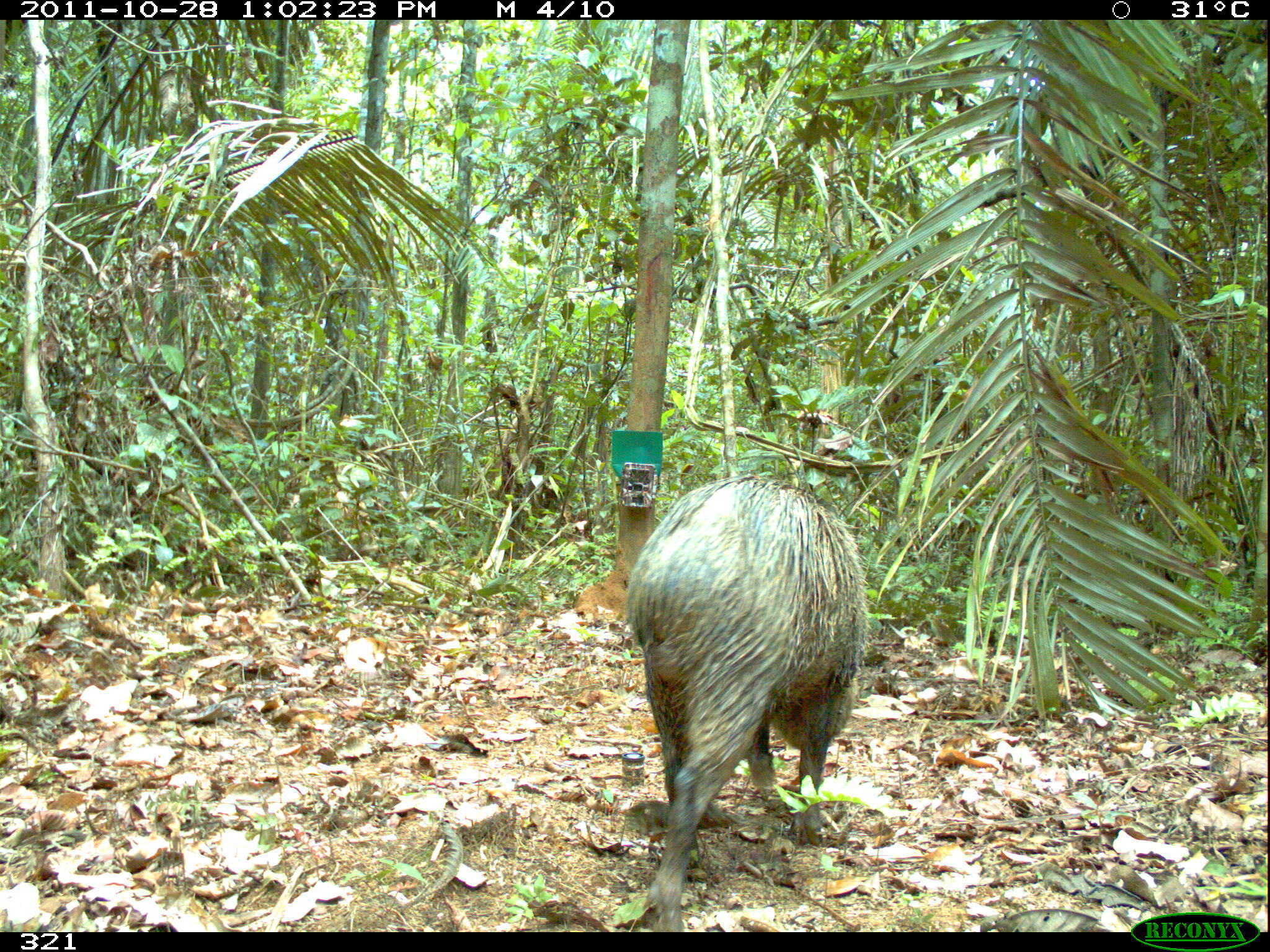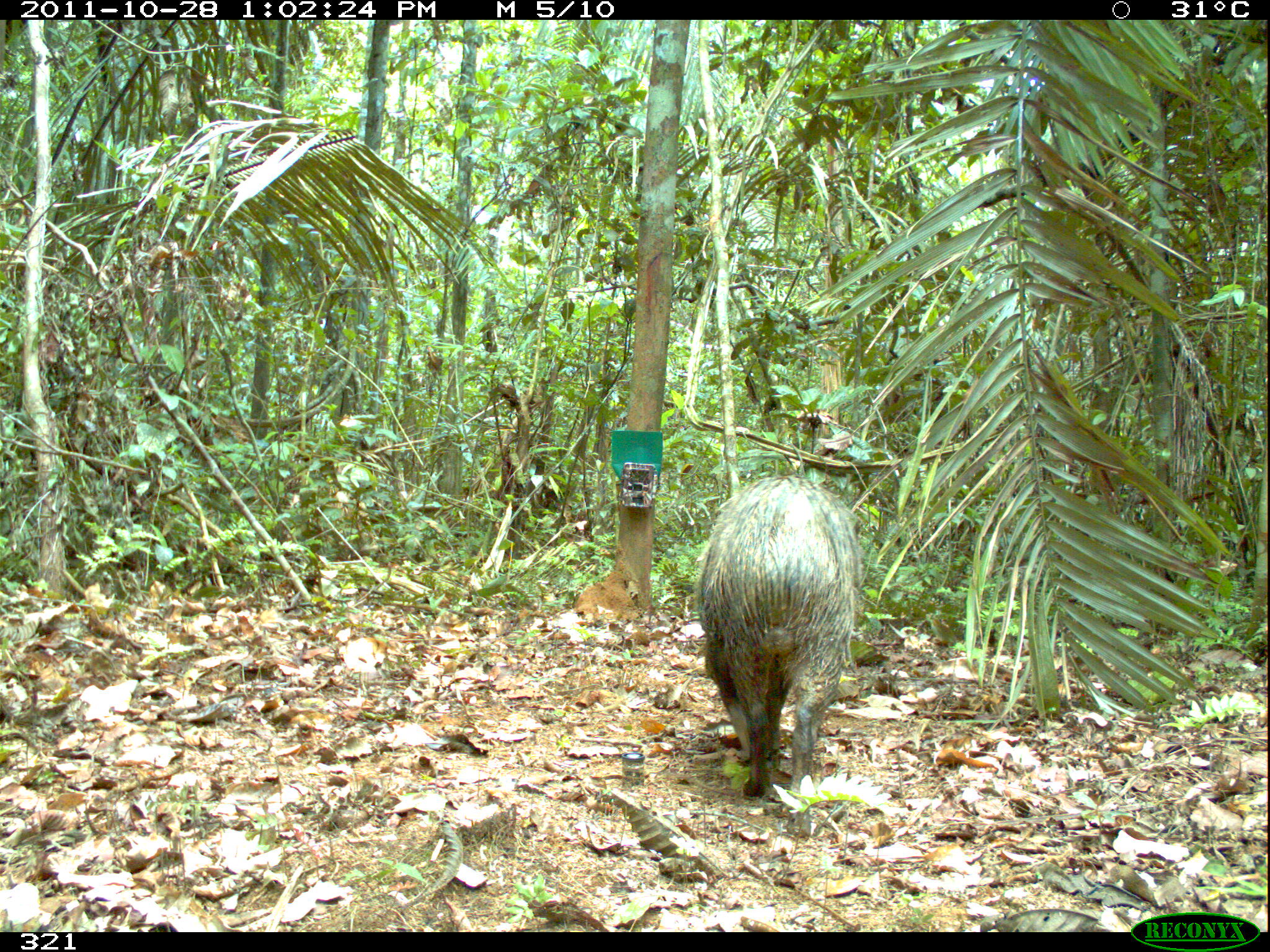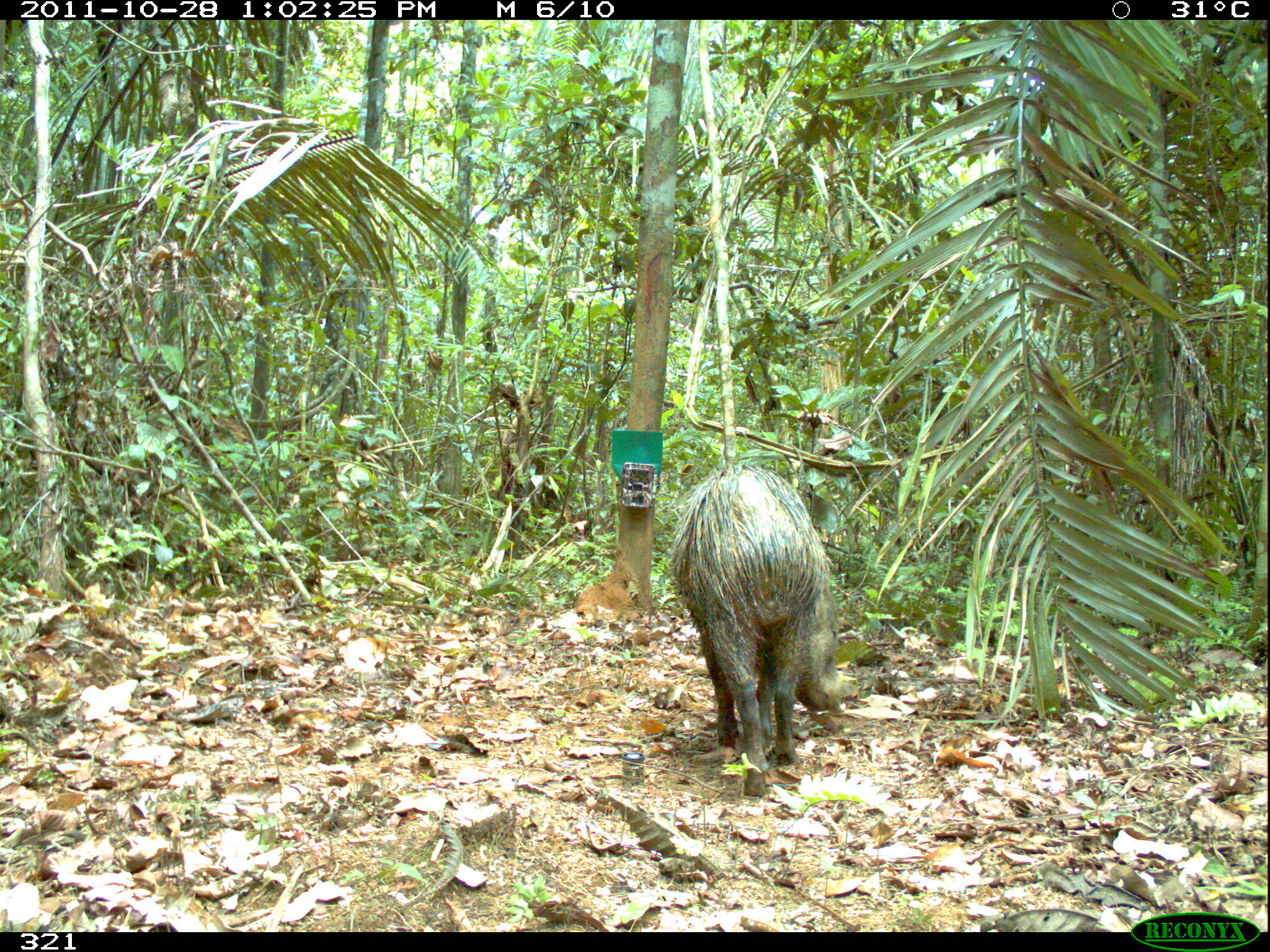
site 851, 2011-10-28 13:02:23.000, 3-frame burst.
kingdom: Animalia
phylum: Chordata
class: Mammalia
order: Artiodactyla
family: Tayassuidae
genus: Pecari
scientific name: Pecari tajacu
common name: collared peccary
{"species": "Pecari tajacu (collared peccary)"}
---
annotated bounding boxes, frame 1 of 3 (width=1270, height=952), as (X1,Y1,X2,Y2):
pecari tajacu: (624,474,873,932)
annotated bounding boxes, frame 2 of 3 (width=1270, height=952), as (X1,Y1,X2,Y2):
pecari tajacu: (691,474,860,801)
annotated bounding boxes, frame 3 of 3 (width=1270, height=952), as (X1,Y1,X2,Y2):
pecari tajacu: (663,461,860,797)